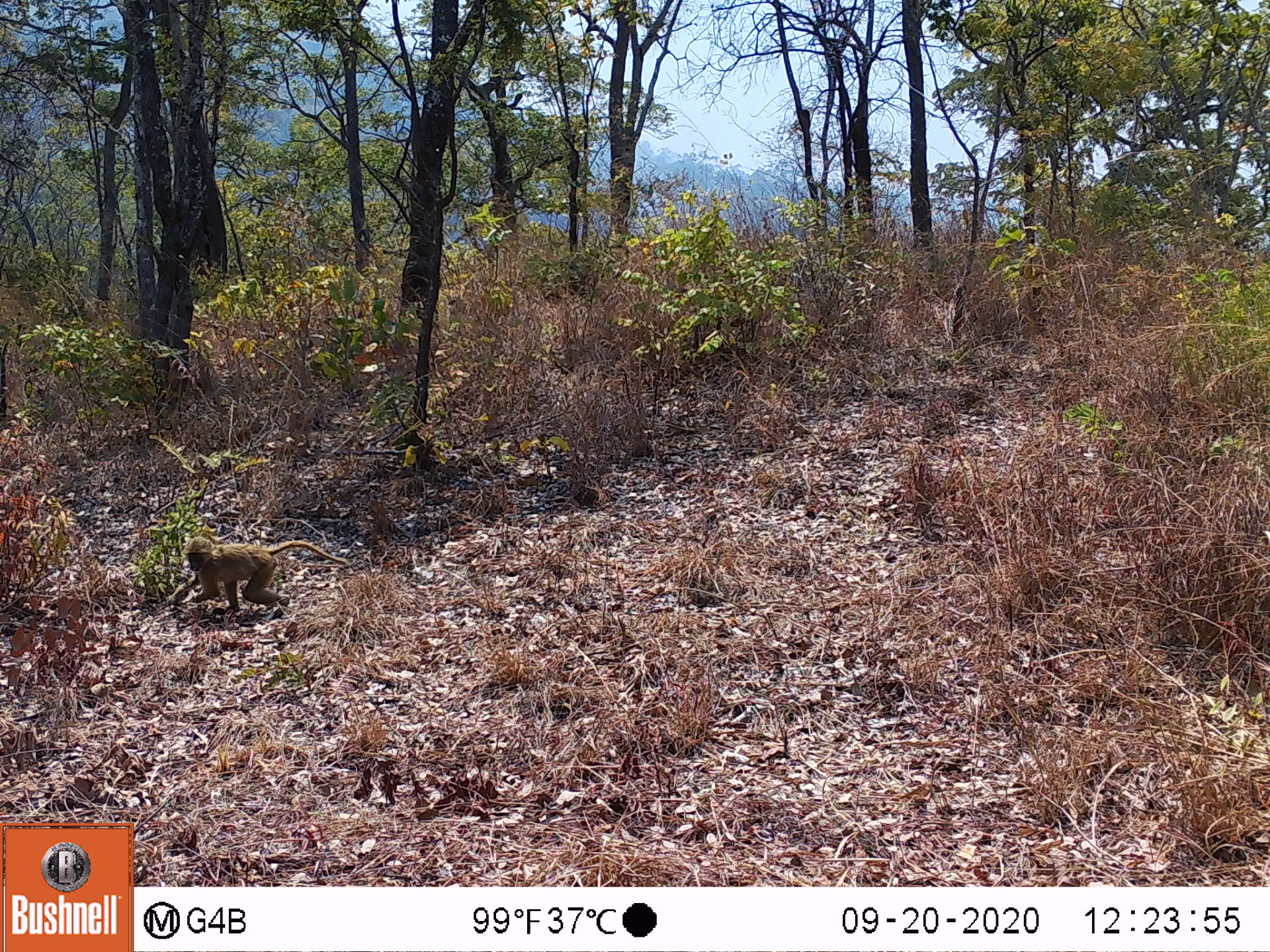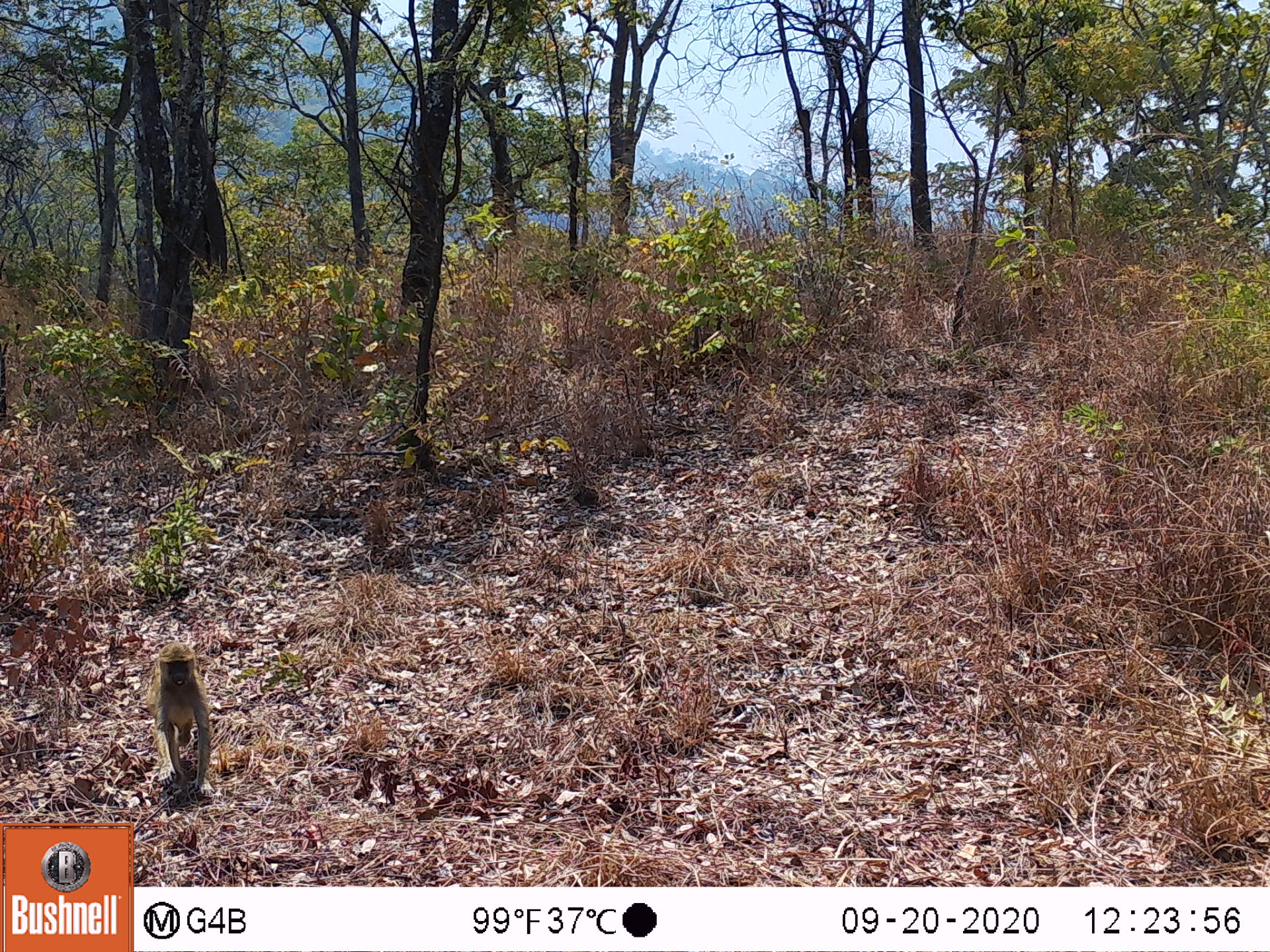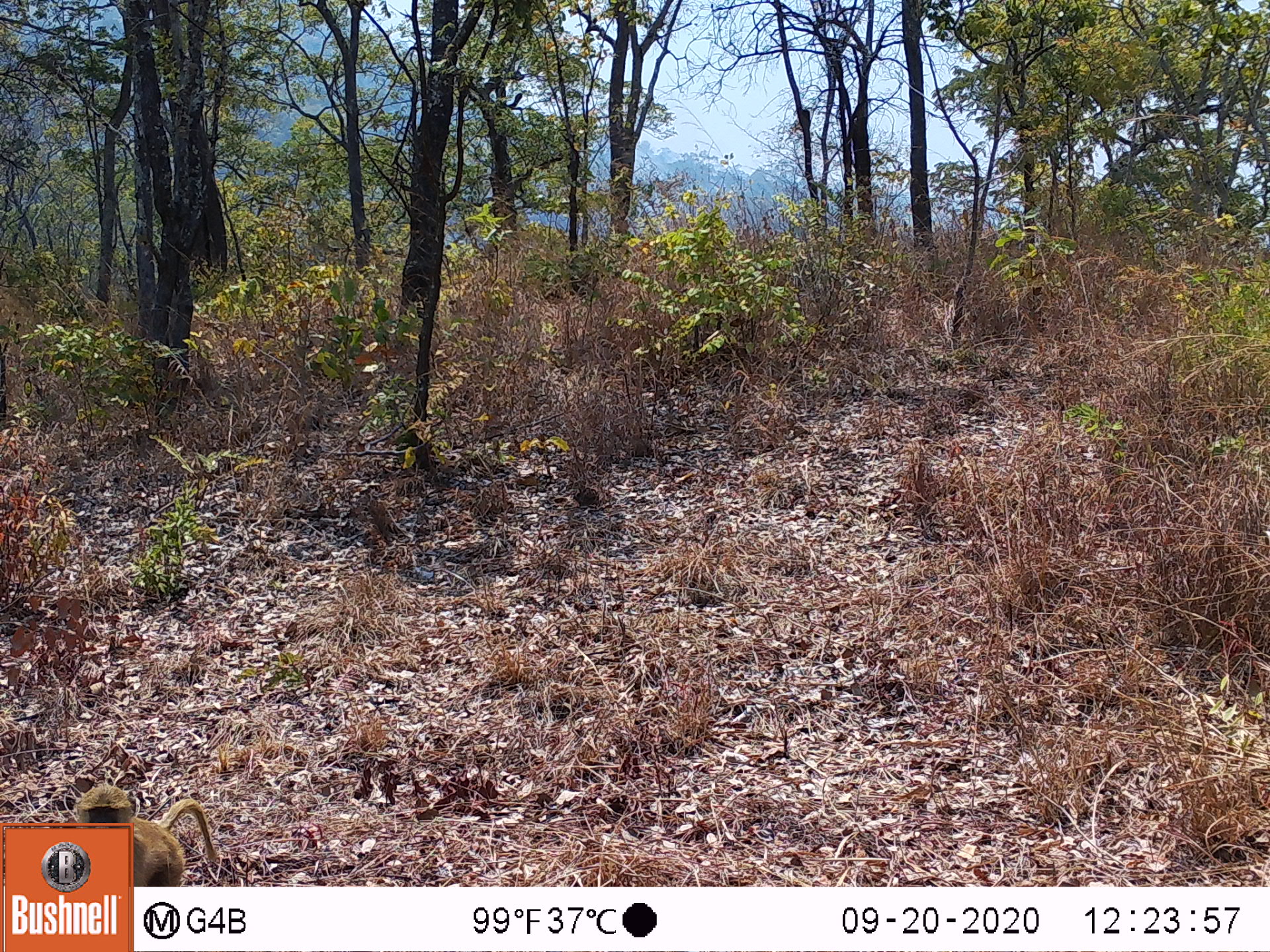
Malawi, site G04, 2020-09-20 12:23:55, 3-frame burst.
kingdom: Animalia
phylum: Chordata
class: Mammalia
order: Primates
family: Cercopithecidae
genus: Papio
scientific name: Papio cynocephalus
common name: yellow baboon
Yellow baboon (Papio cynocephalus), count 1.